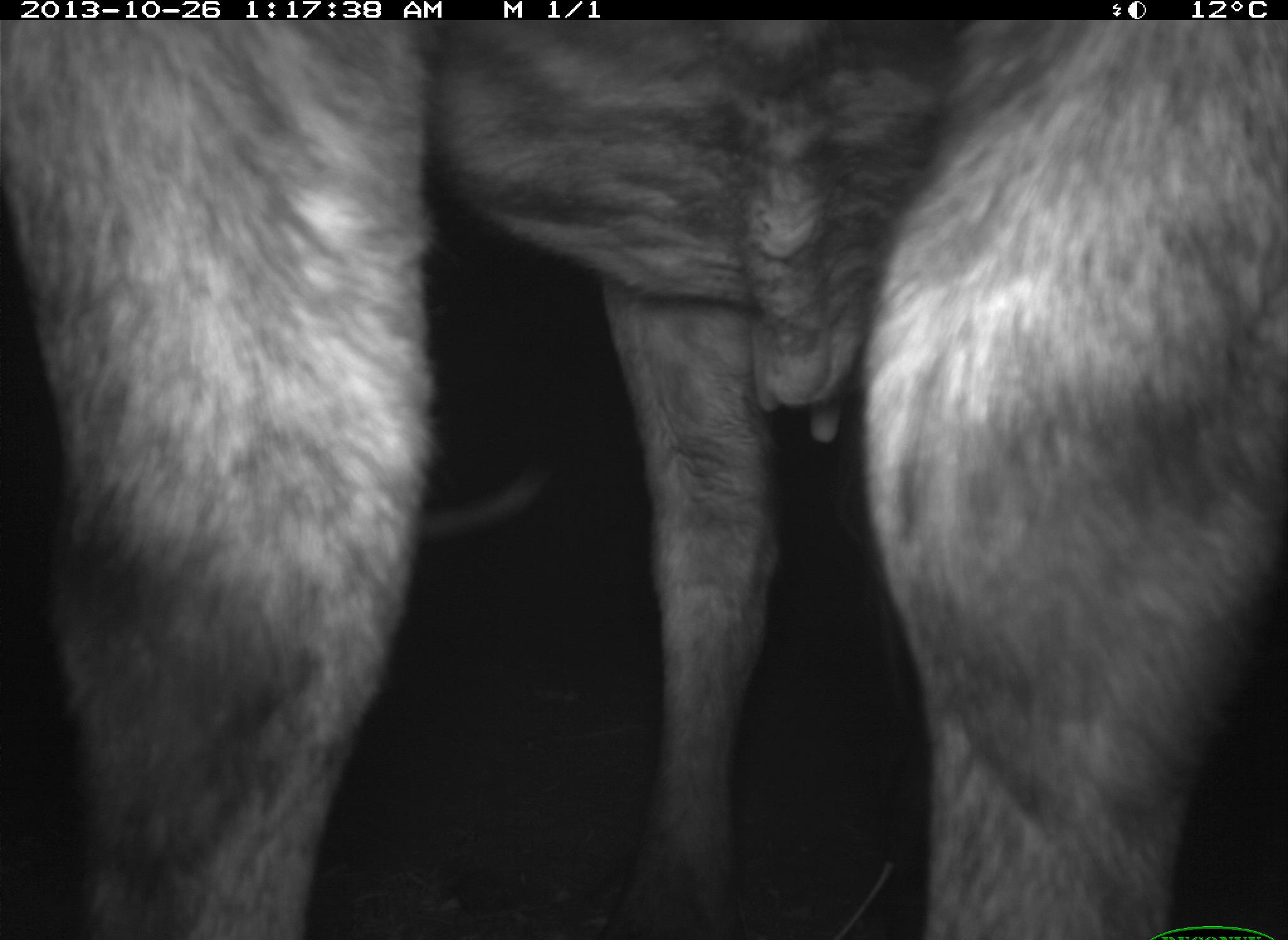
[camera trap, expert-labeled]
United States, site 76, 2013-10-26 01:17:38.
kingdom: Animalia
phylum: Chordata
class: Mammalia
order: Artiodactyla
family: Bovidae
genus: Bos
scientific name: Bos taurus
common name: cow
Cow (Bos taurus).